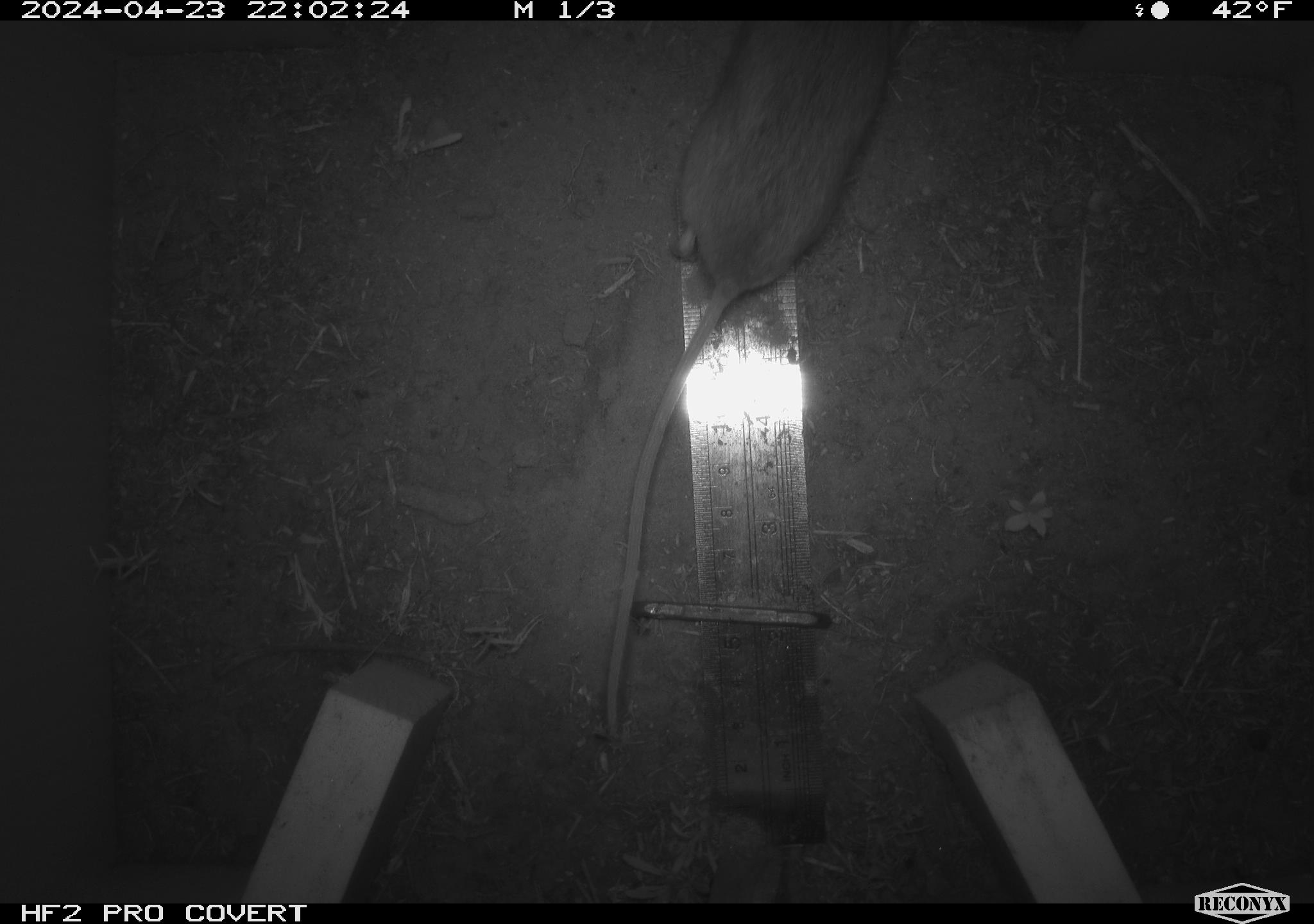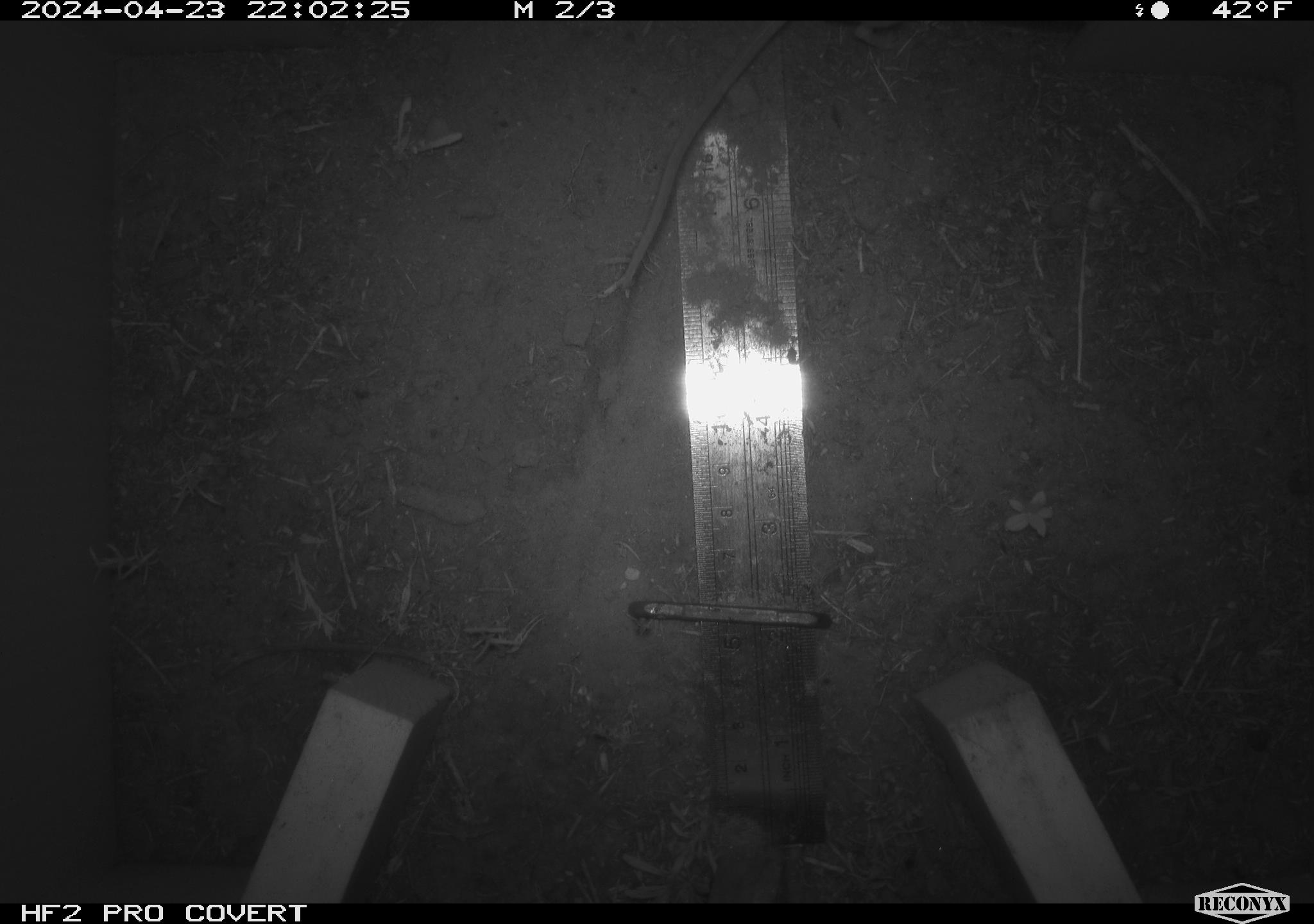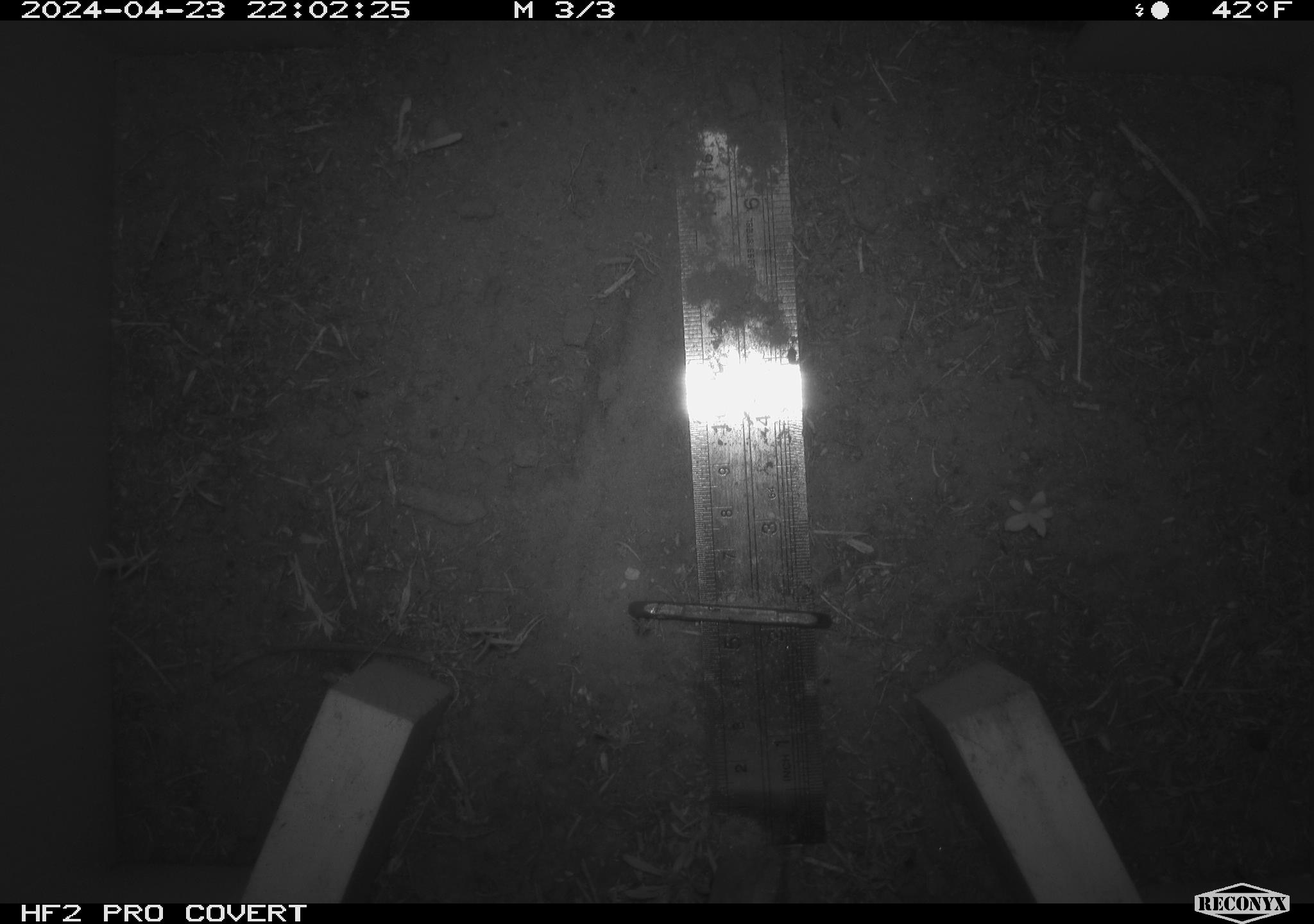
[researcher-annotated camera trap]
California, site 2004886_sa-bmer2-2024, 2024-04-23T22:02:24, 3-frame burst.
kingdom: Animalia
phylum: Chordata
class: Mammalia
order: Rodentia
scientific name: Rodentia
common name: mouse species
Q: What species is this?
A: Mouse species (Rodentia).